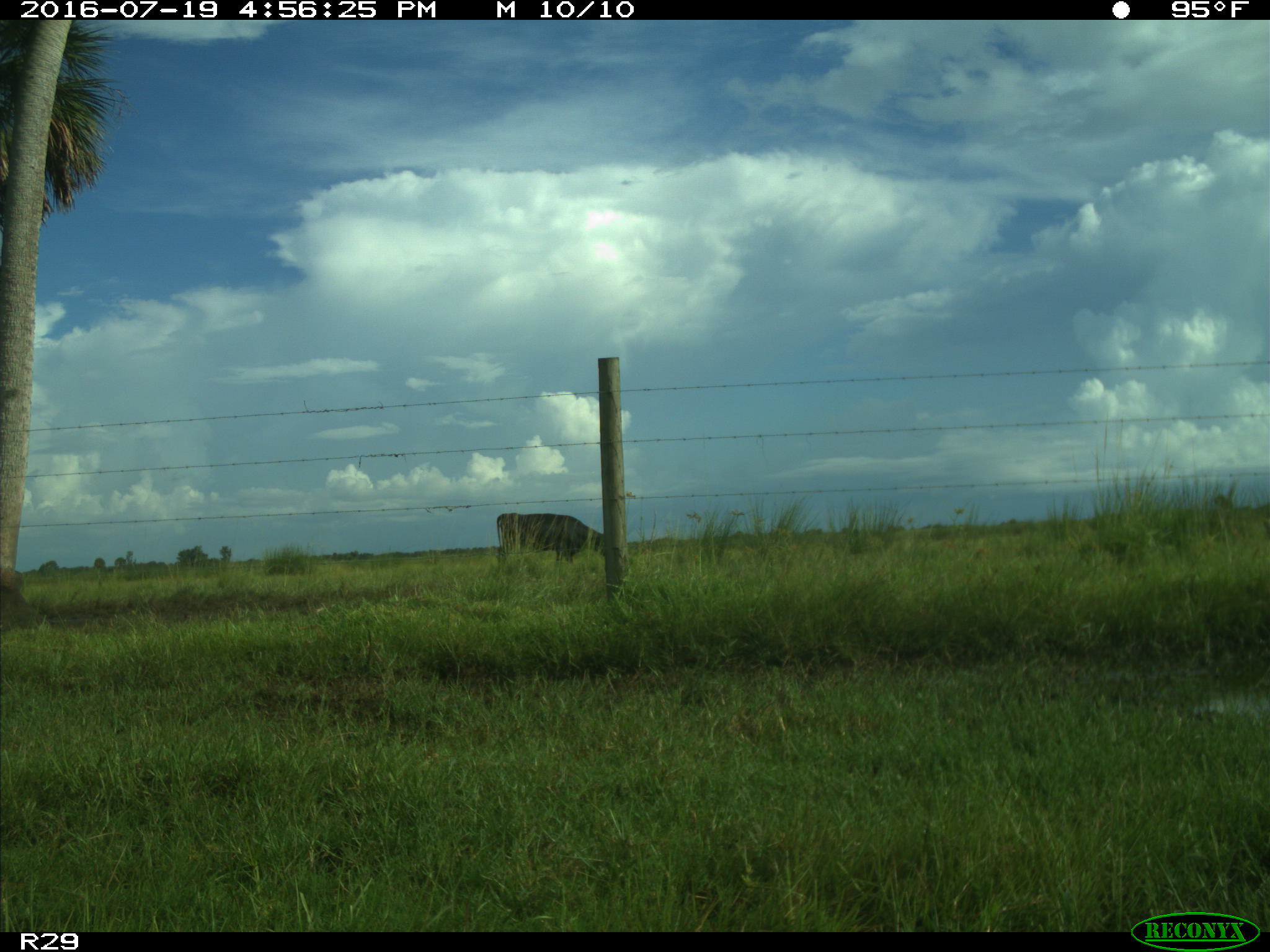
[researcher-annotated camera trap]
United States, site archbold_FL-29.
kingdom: Animalia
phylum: Chordata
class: Mammalia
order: Artiodactyla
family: Bovidae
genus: Bos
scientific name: Bos taurus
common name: domestic cow